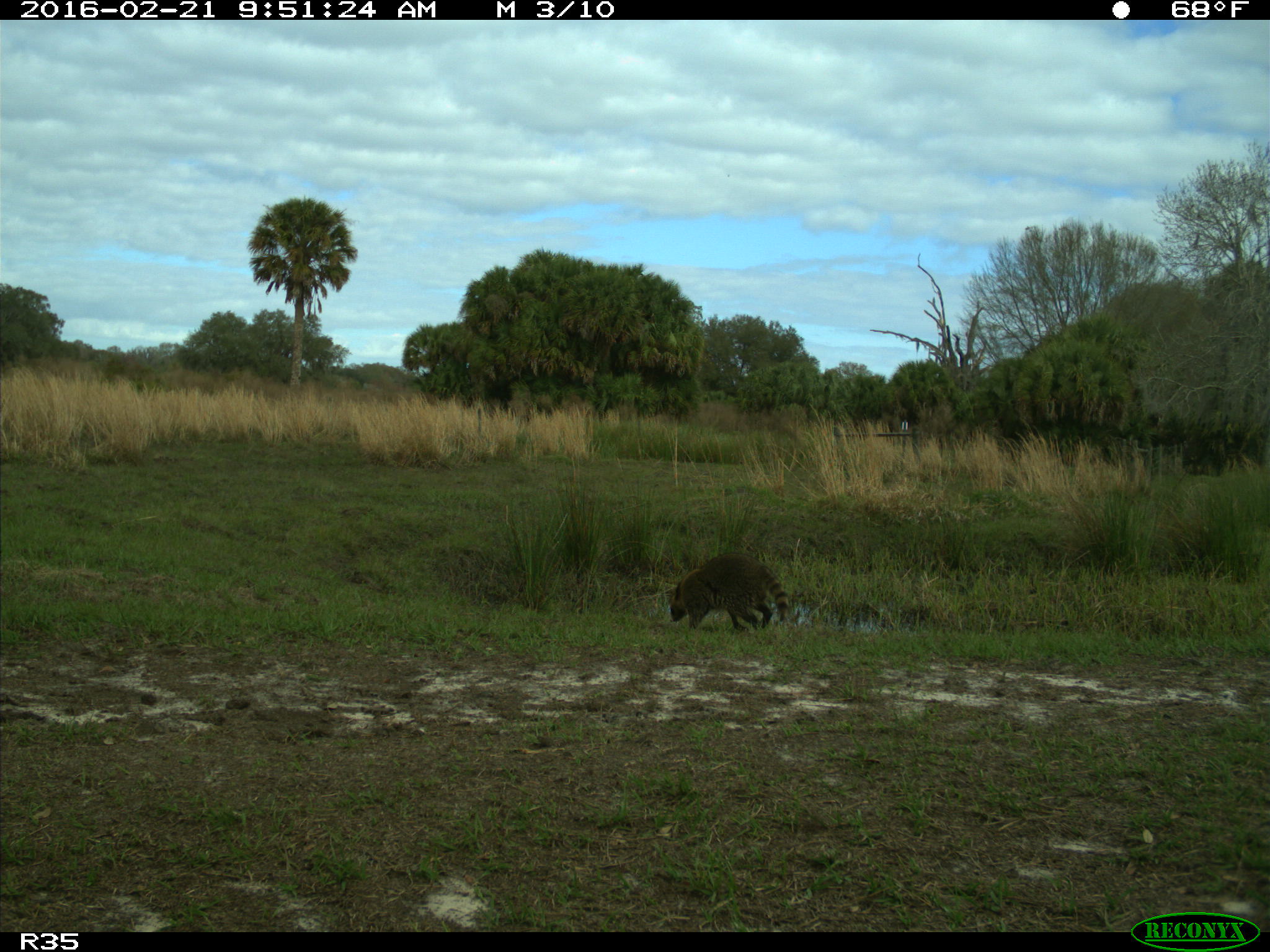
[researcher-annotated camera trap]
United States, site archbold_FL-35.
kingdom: Animalia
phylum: Chordata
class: Mammalia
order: Carnivora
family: Procyonidae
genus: Procyon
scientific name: Procyon lotor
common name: common raccoon